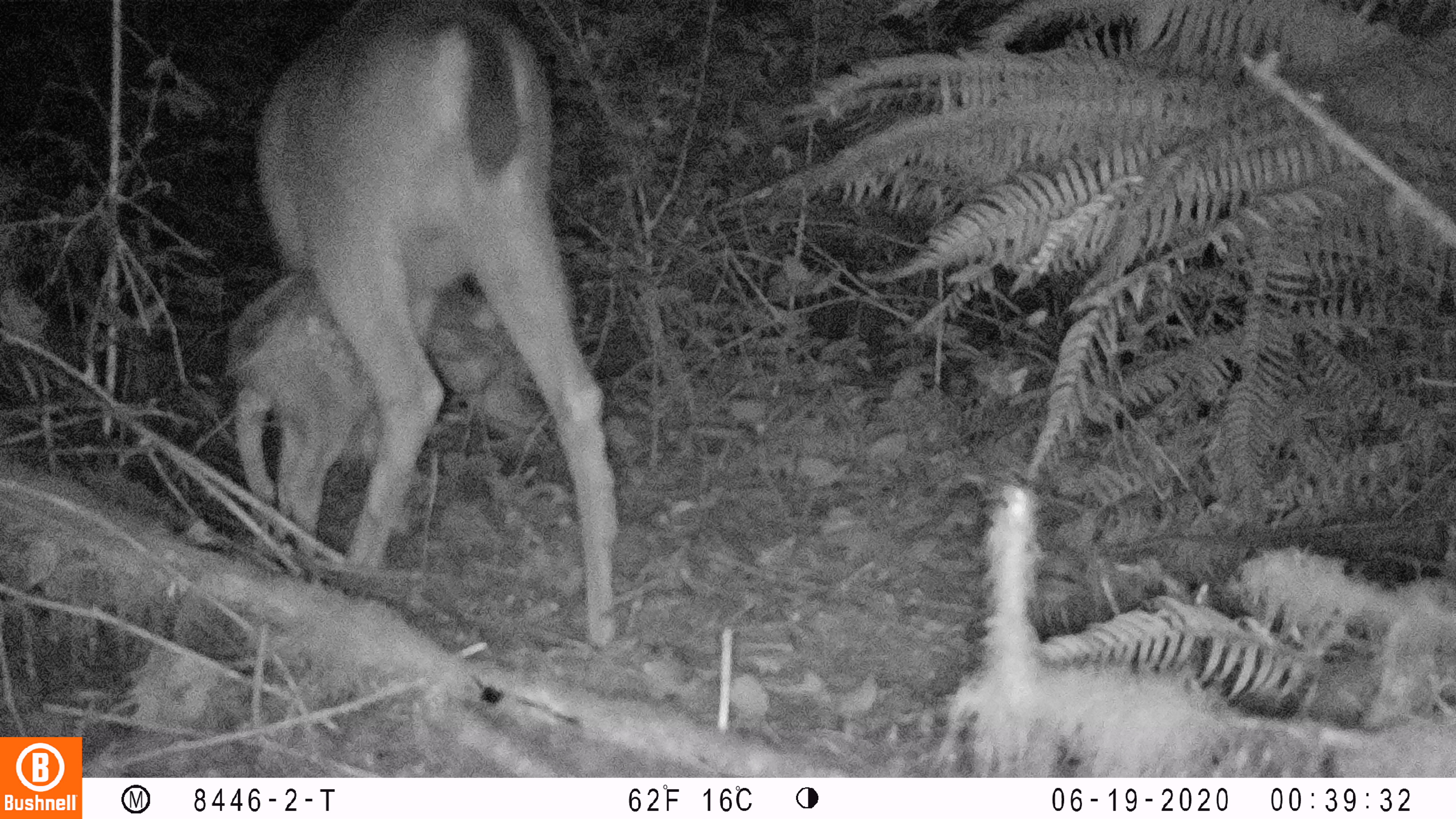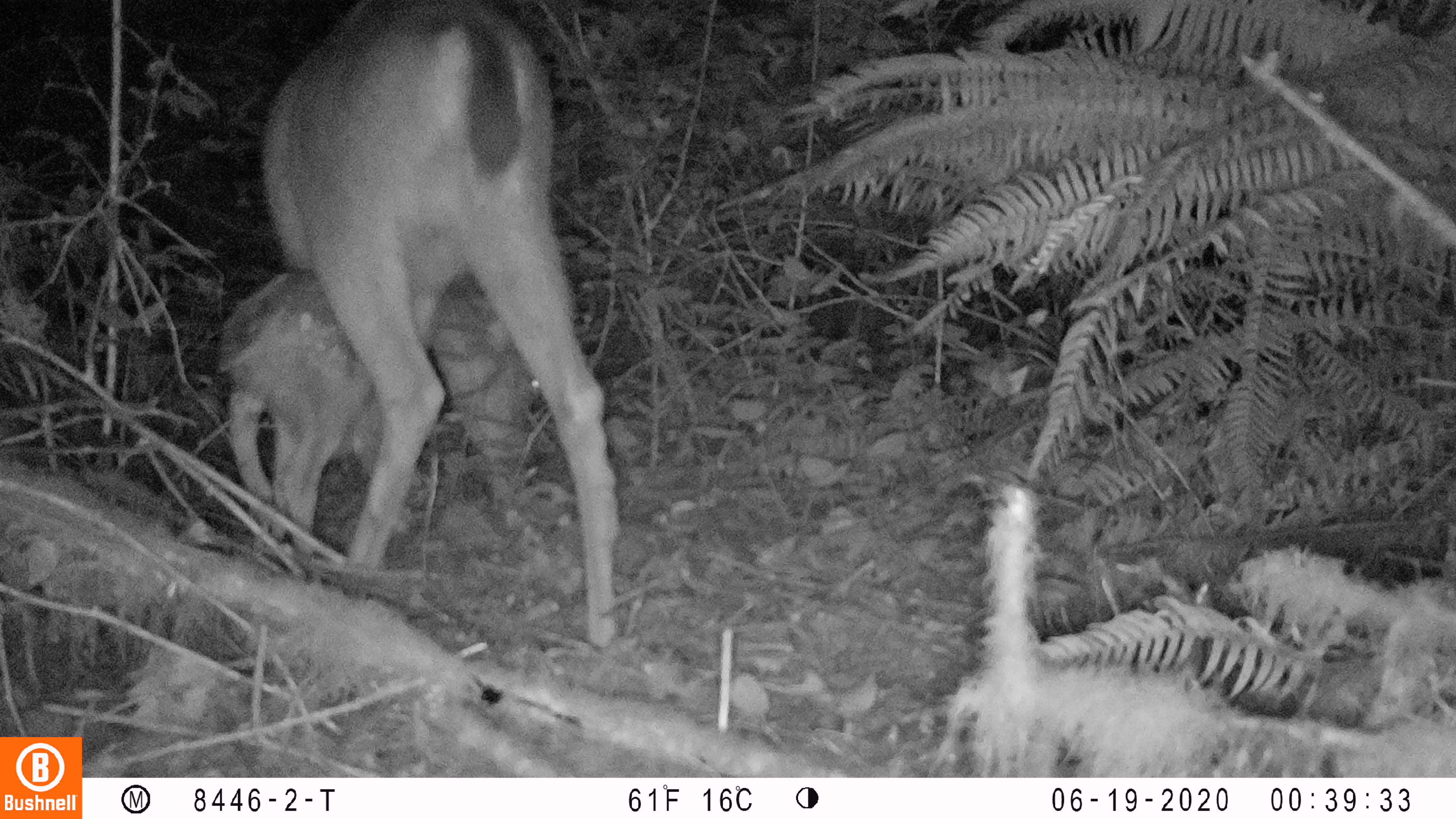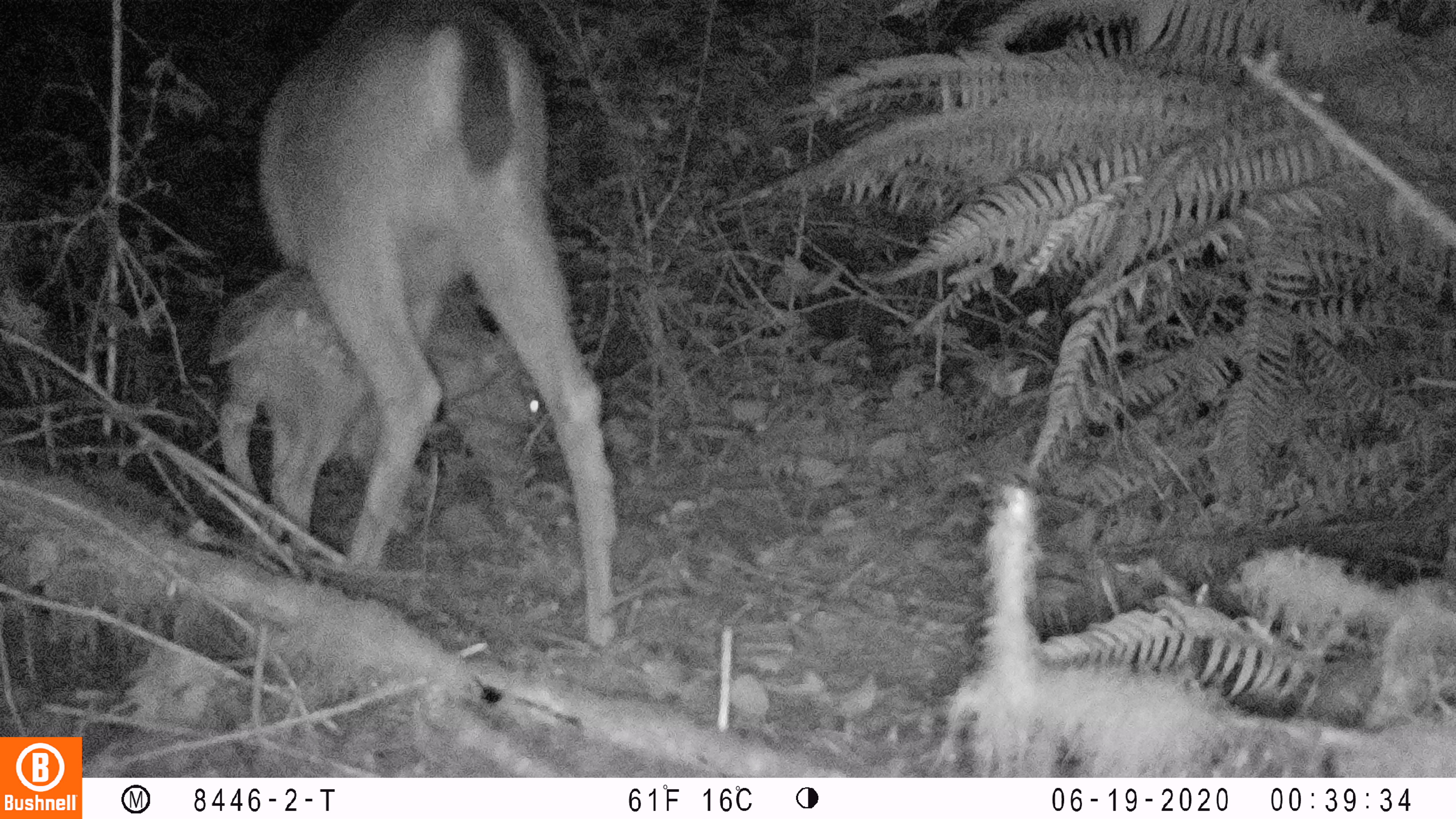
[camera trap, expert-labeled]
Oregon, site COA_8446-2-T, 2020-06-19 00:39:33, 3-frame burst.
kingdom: Animalia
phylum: Chordata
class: Mammalia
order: Artiodactyla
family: Cervidae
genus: Odocoileus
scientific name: Odocoileus hemionus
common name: black-tailed deer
Black-tailed deer (Odocoileus hemionus).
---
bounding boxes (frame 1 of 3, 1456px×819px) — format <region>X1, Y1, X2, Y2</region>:
black-tailed deer: <region>205, 0, 622, 660</region>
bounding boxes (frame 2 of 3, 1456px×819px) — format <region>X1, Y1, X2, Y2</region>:
black-tailed deer: <region>209, 0, 636, 660</region>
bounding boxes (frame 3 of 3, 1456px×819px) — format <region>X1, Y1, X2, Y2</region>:
black-tailed deer: <region>199, 0, 618, 660</region>